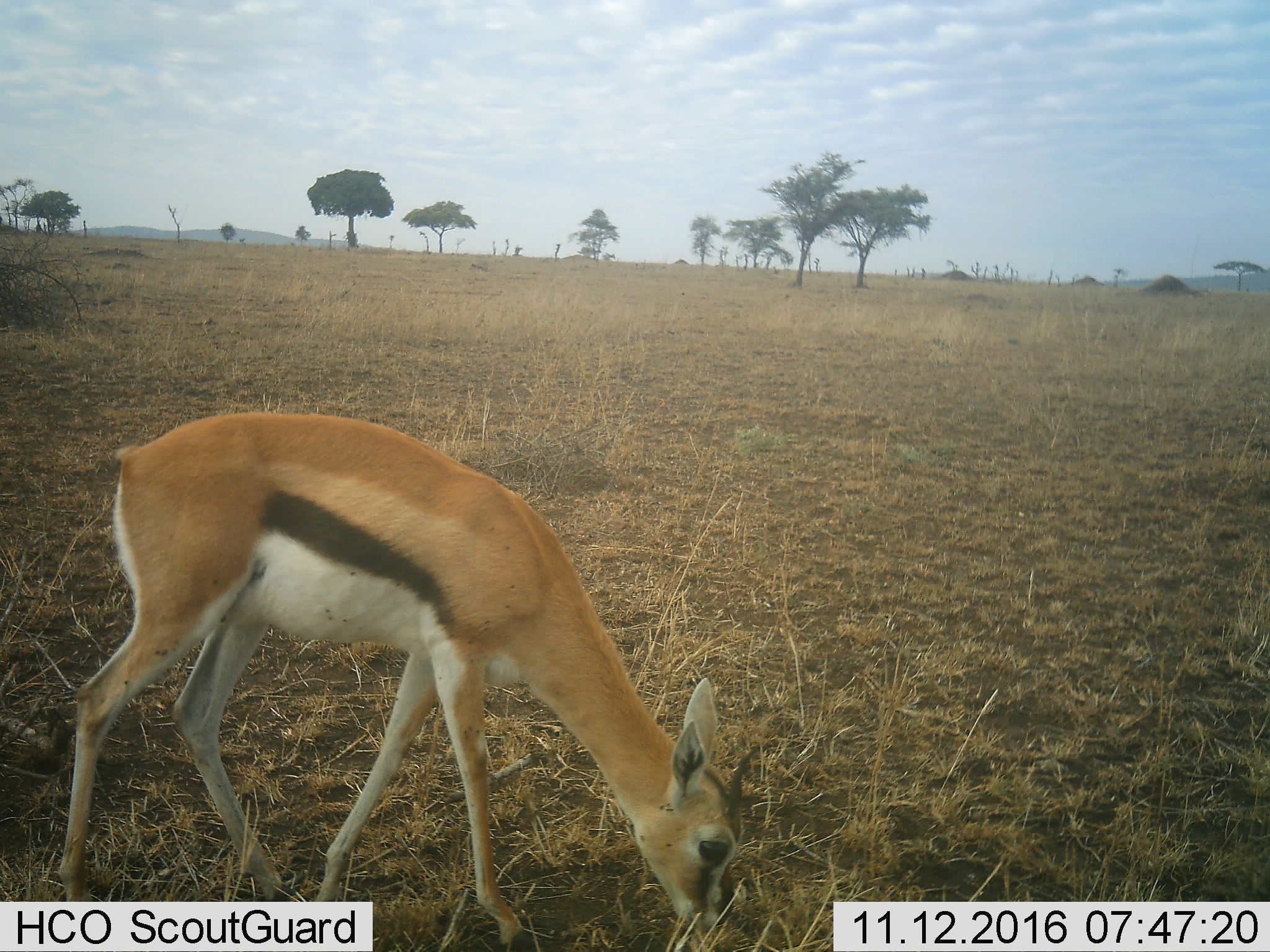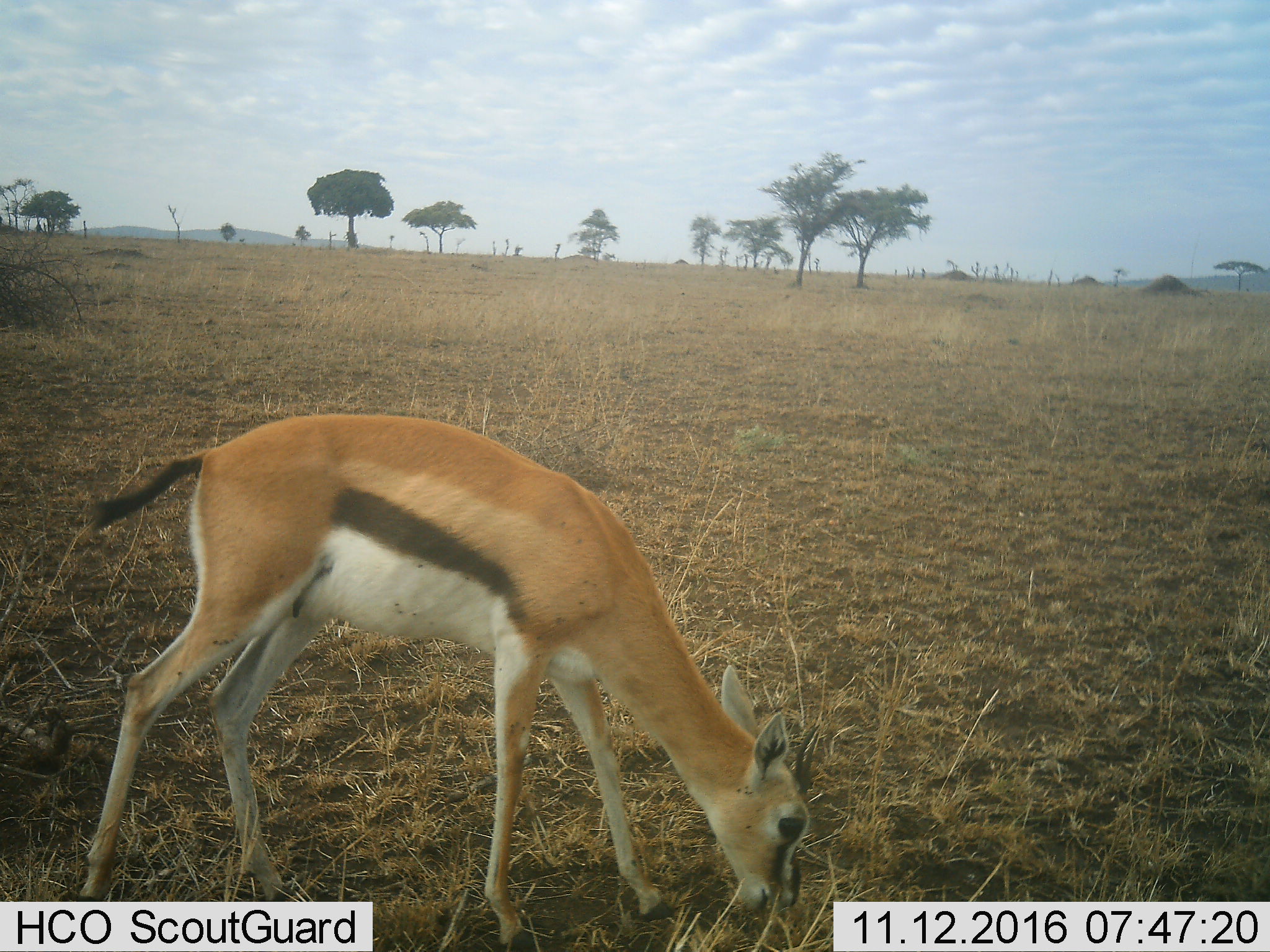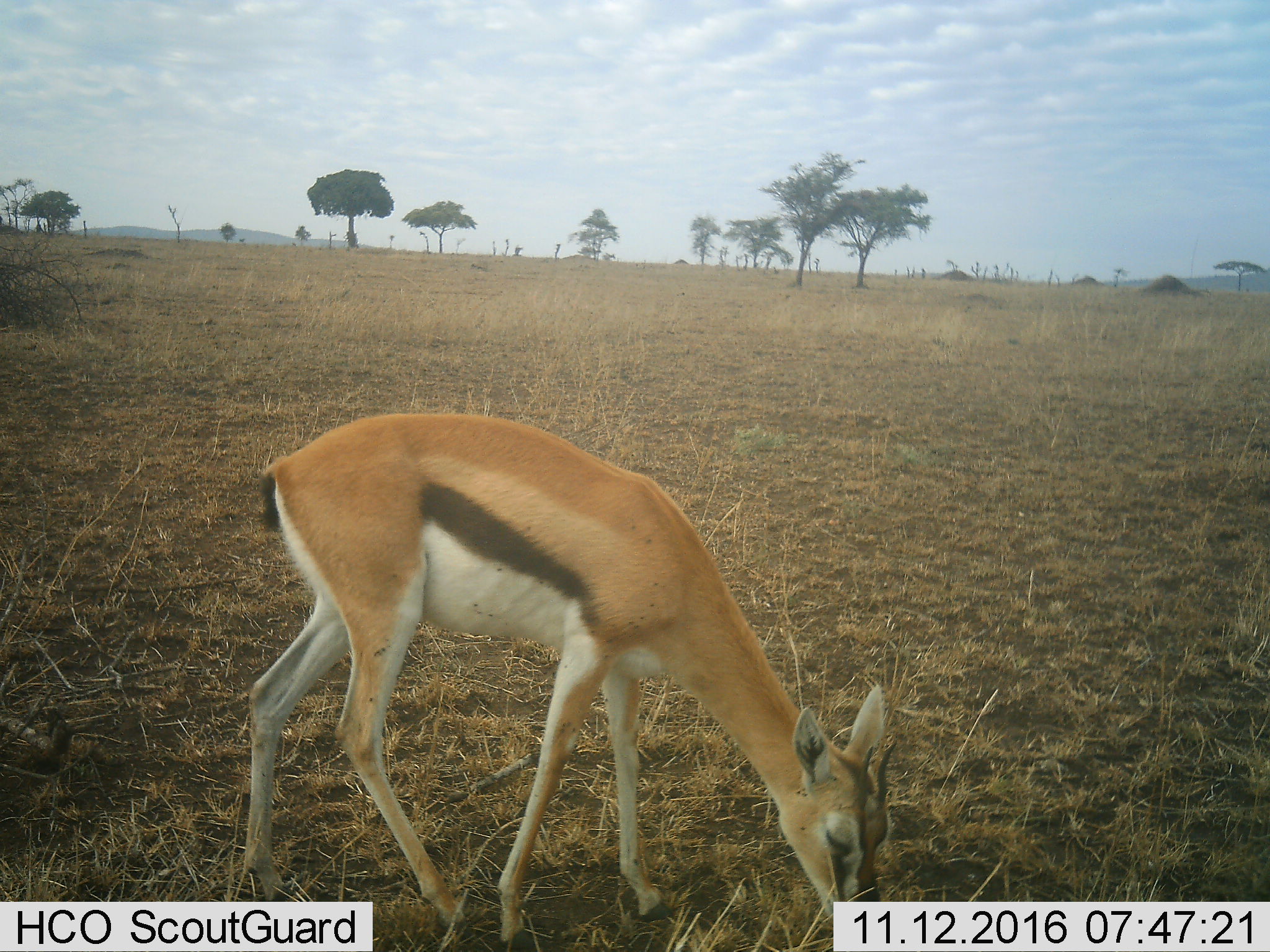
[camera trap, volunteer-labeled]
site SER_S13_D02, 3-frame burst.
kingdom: Animalia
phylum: Chordata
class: Mammalia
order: Artiodactyla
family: Bovidae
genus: Eudorcas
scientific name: Eudorcas thomsonii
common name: thomson's gazelle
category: gazellethomsons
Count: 1.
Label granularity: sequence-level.